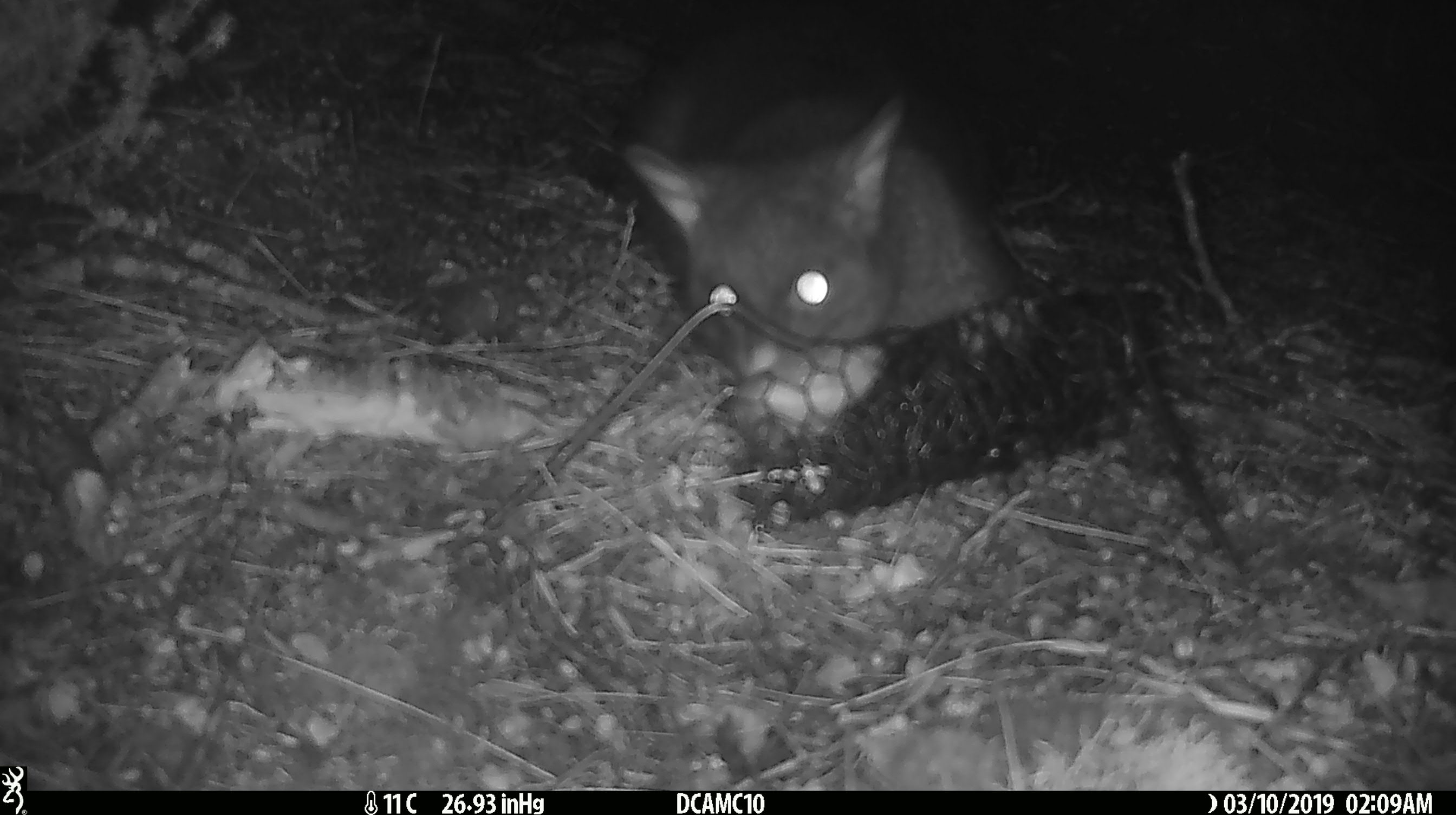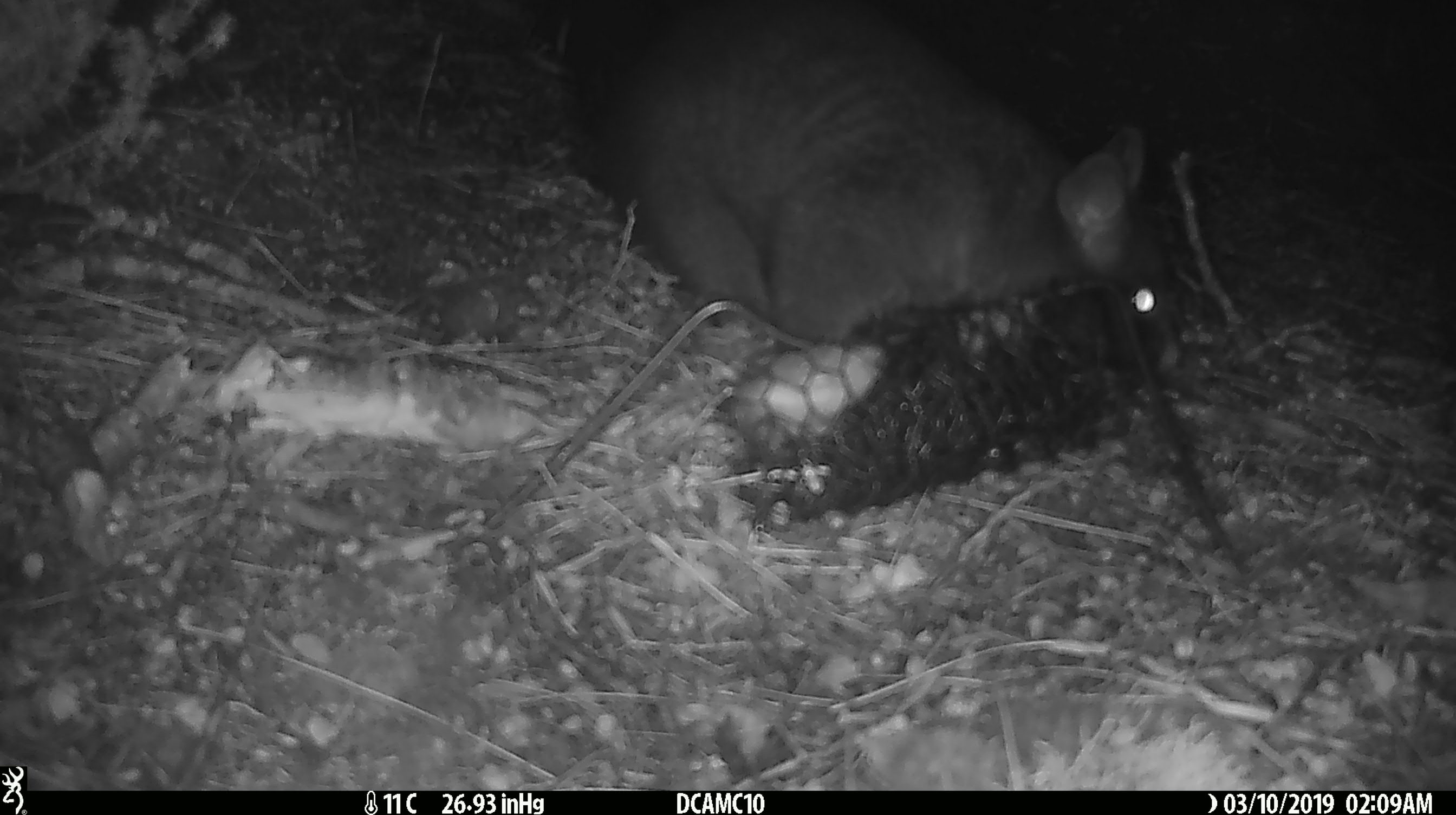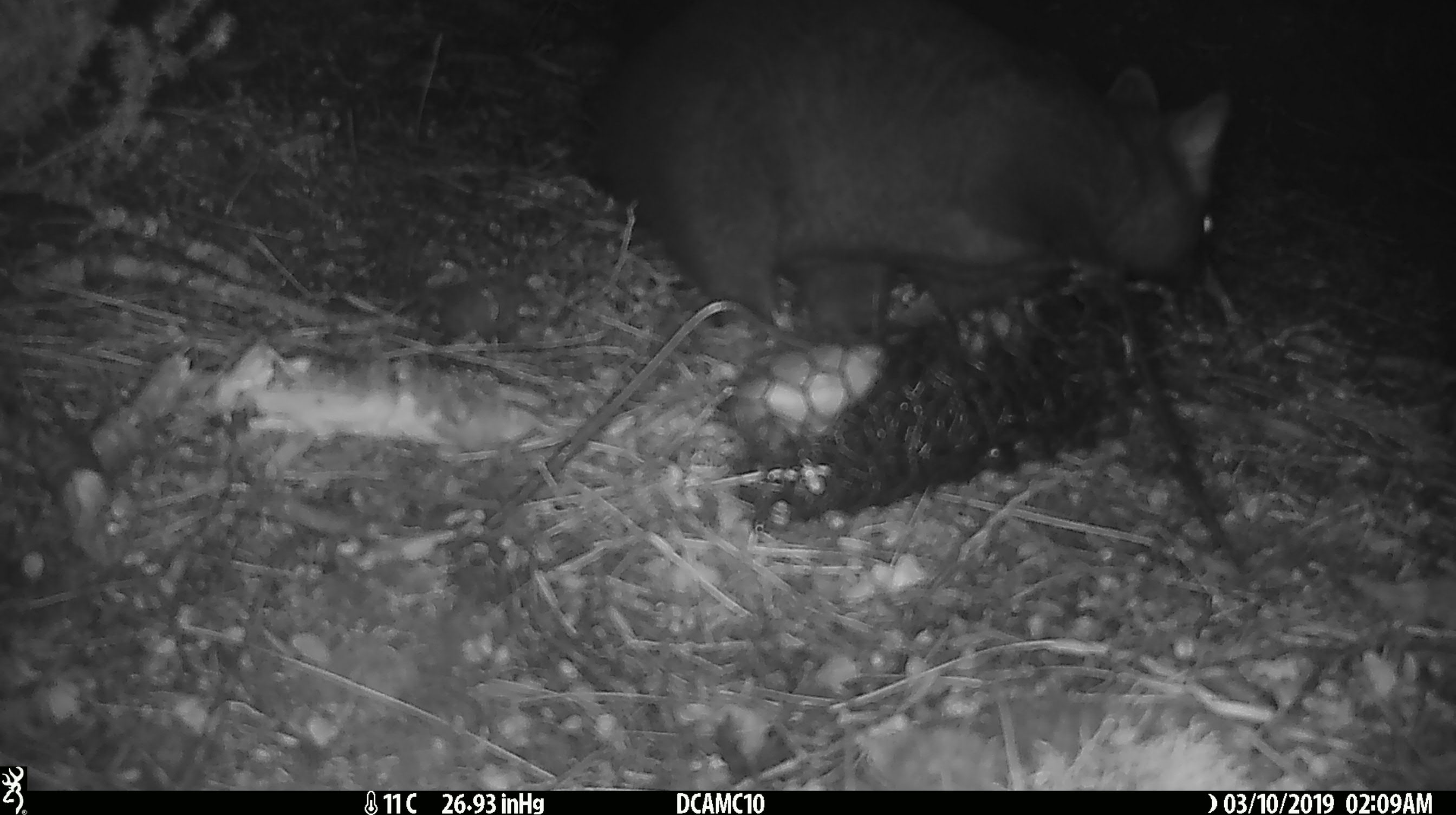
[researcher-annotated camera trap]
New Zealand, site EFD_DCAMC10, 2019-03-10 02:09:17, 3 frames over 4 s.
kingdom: Animalia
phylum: Chordata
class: Mammalia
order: Diprotodontia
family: Phalangeridae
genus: Trichosurus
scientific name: Trichosurus vulpecula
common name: common brushtail possum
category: possum